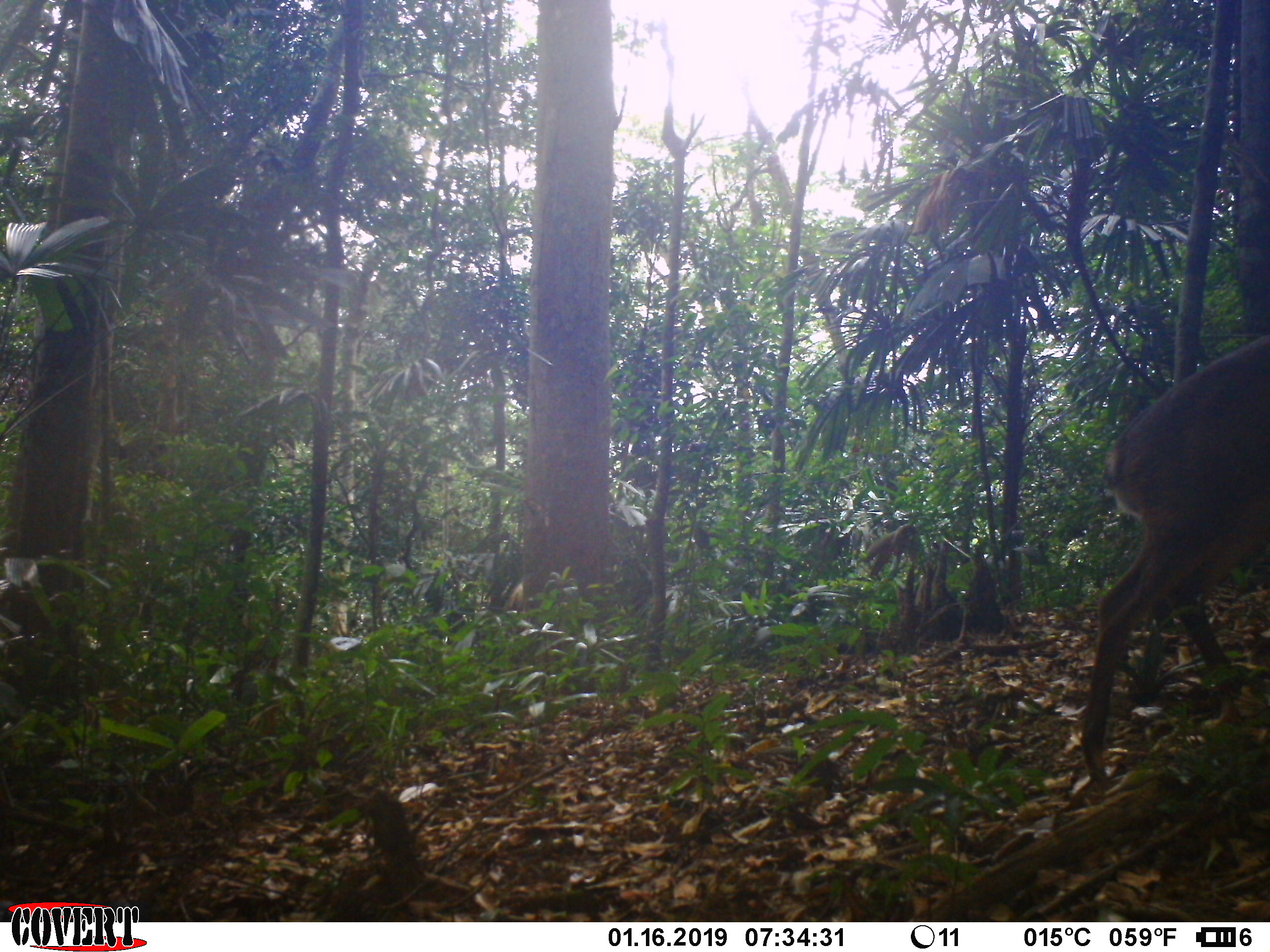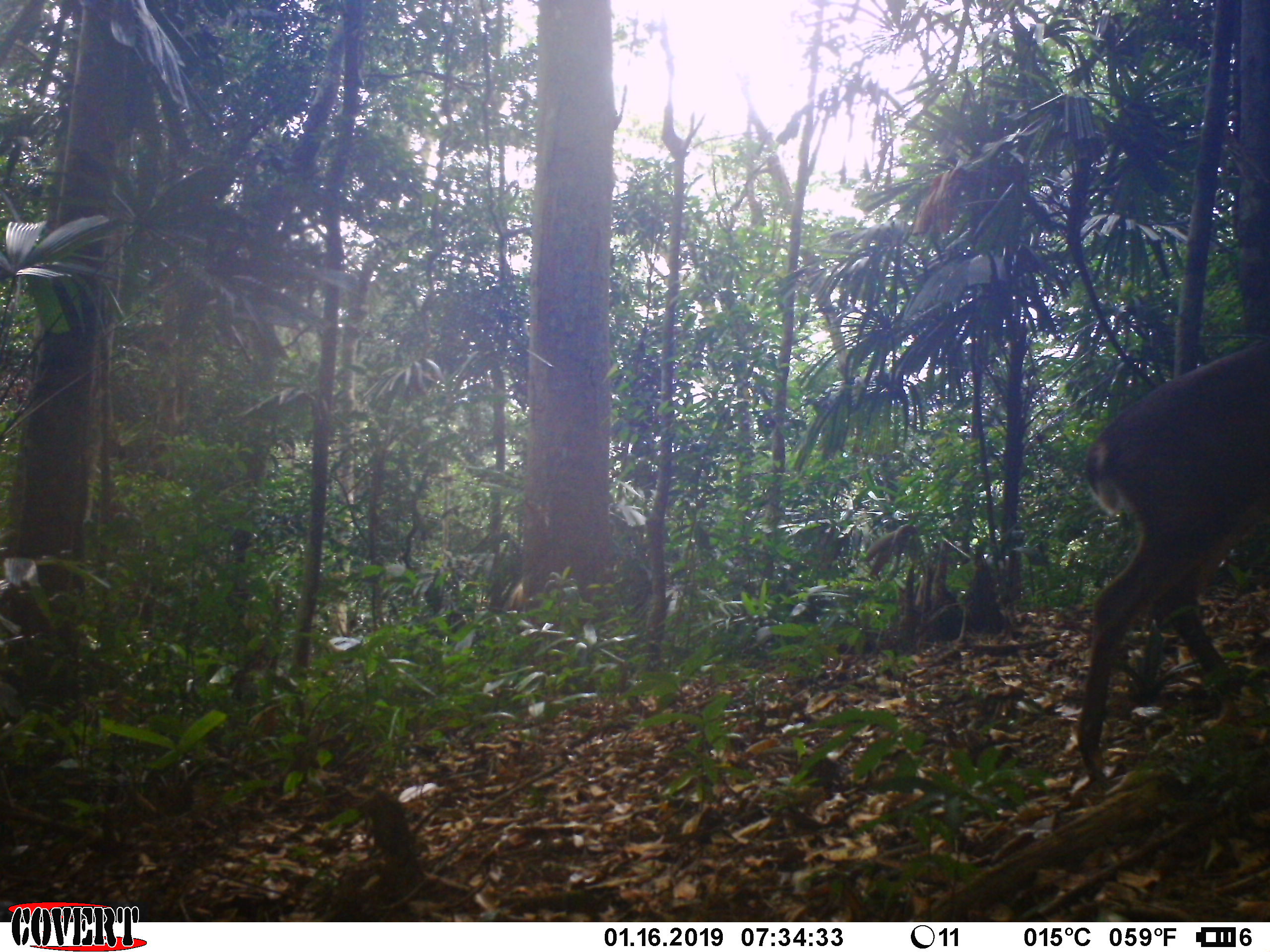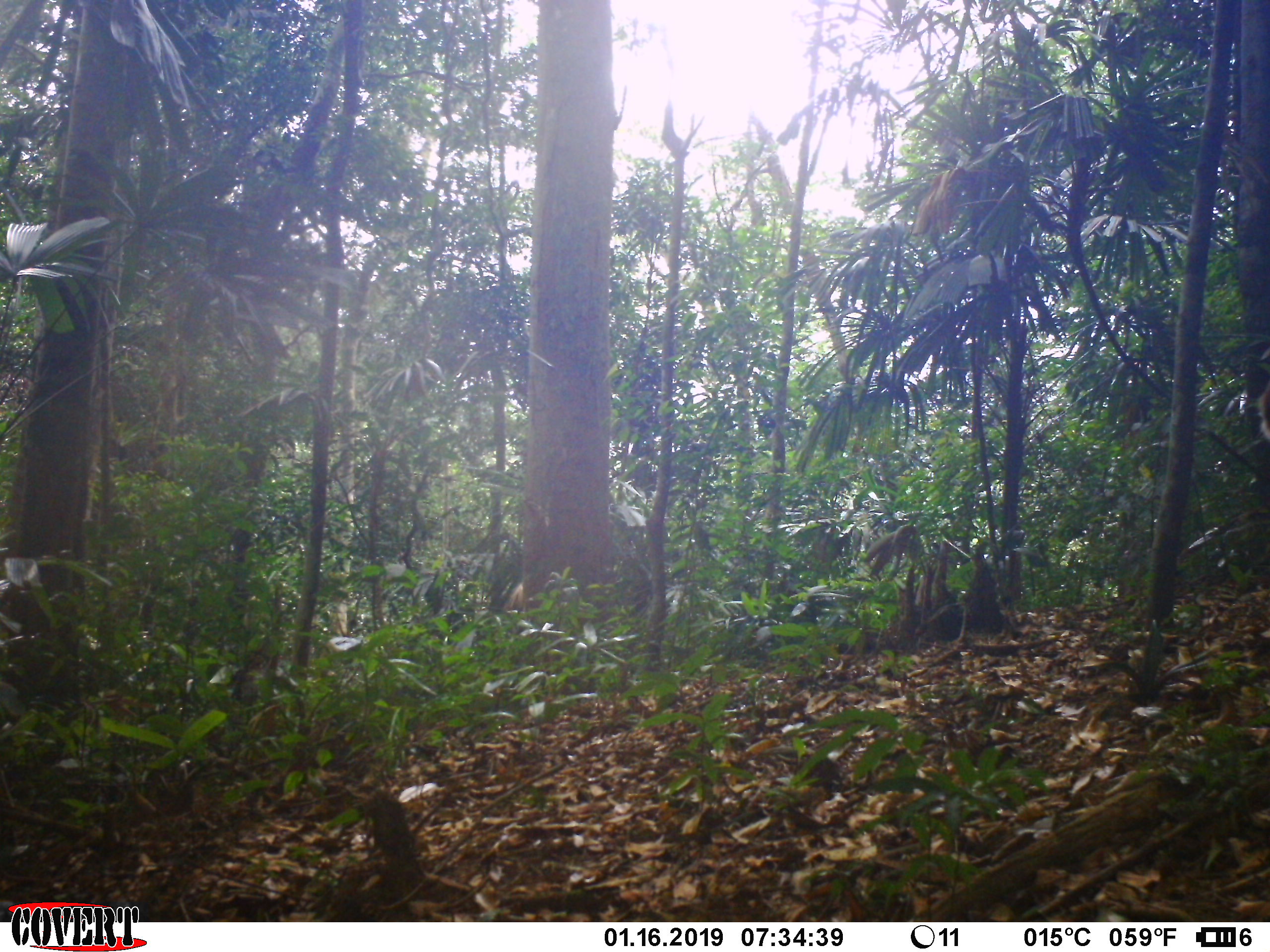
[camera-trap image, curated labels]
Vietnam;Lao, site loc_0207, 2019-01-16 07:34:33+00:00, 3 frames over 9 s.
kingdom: Animalia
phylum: Chordata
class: Mammalia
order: Artiodactyla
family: Cervidae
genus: Muntiacus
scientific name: Muntiacus vuquangensis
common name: large-antlered muntjac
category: large antlered muntjac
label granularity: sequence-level